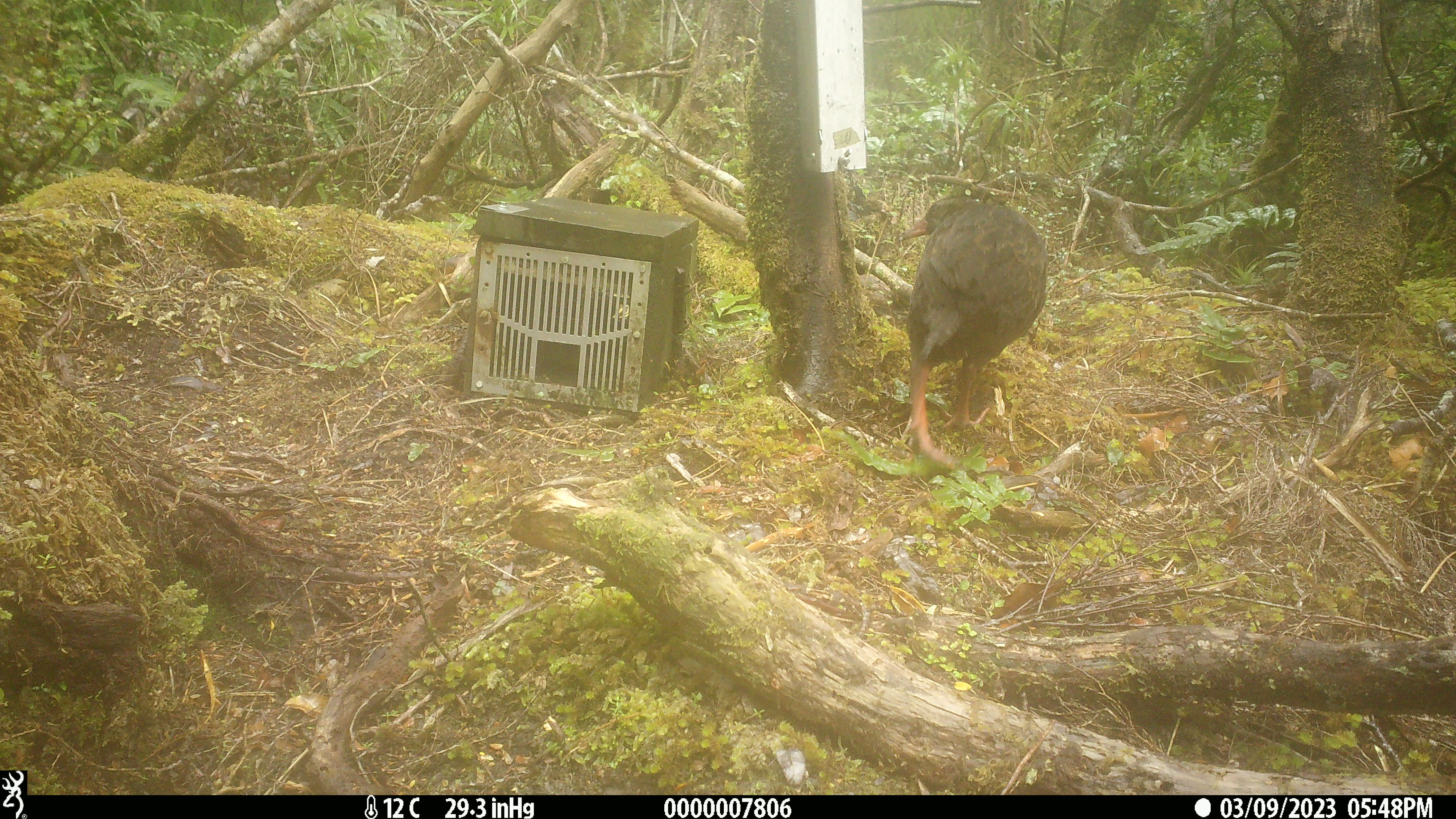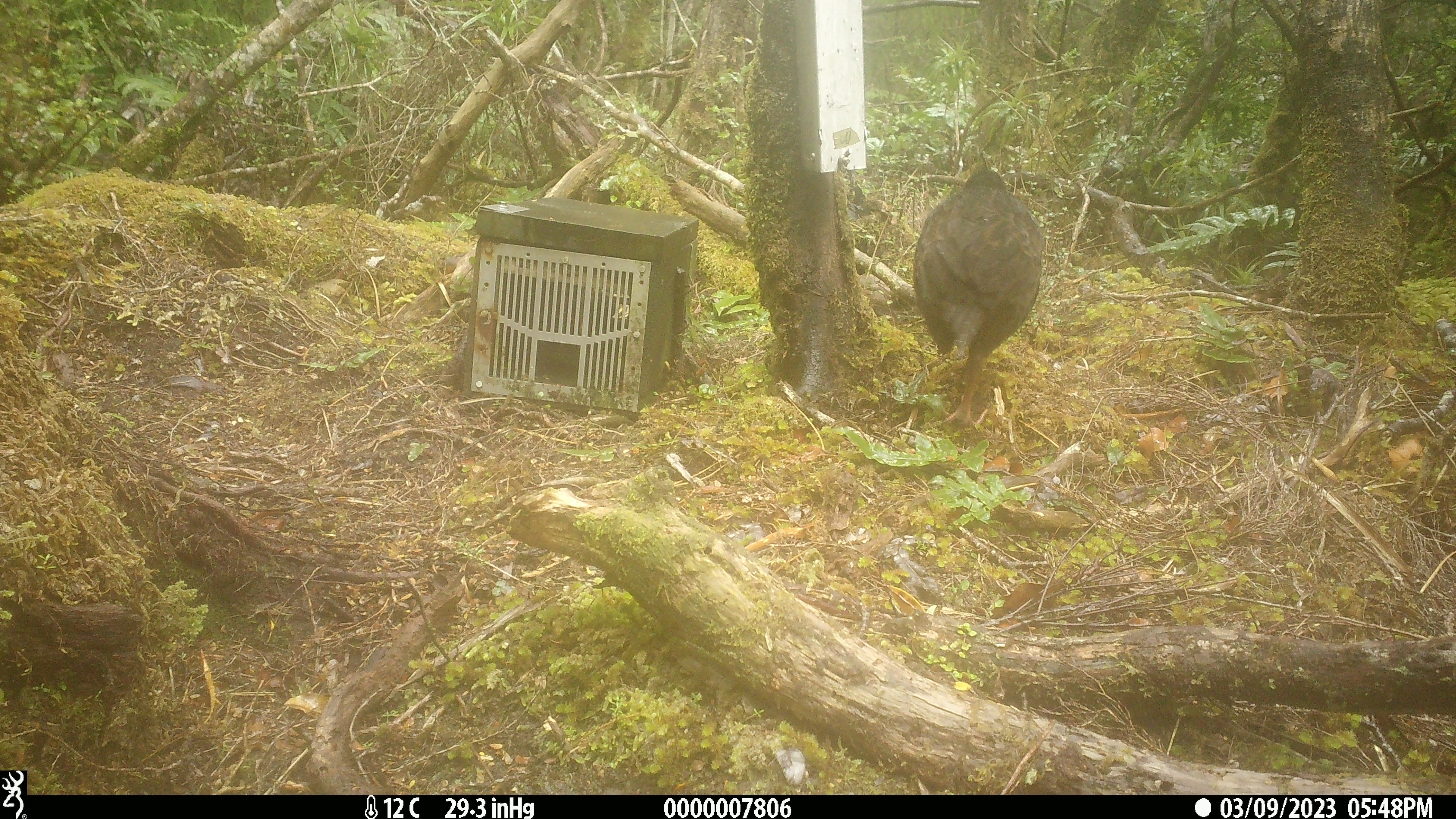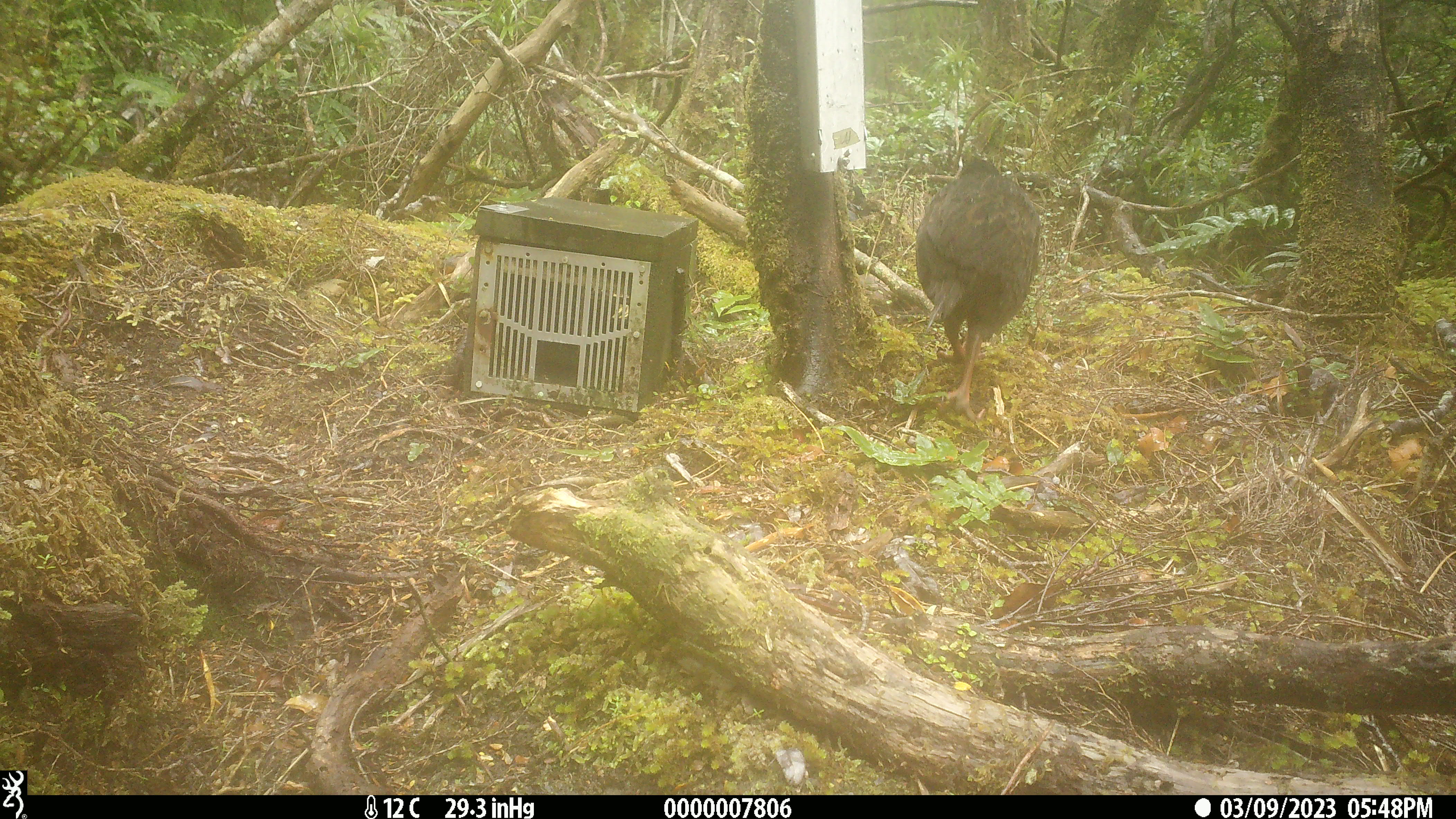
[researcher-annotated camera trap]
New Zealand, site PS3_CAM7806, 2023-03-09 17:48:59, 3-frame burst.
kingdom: Animalia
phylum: Chordata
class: Aves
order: Gruiformes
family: Rallidae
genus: Gallirallus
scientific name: Gallirallus australis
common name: weka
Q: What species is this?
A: Weka (Gallirallus australis).